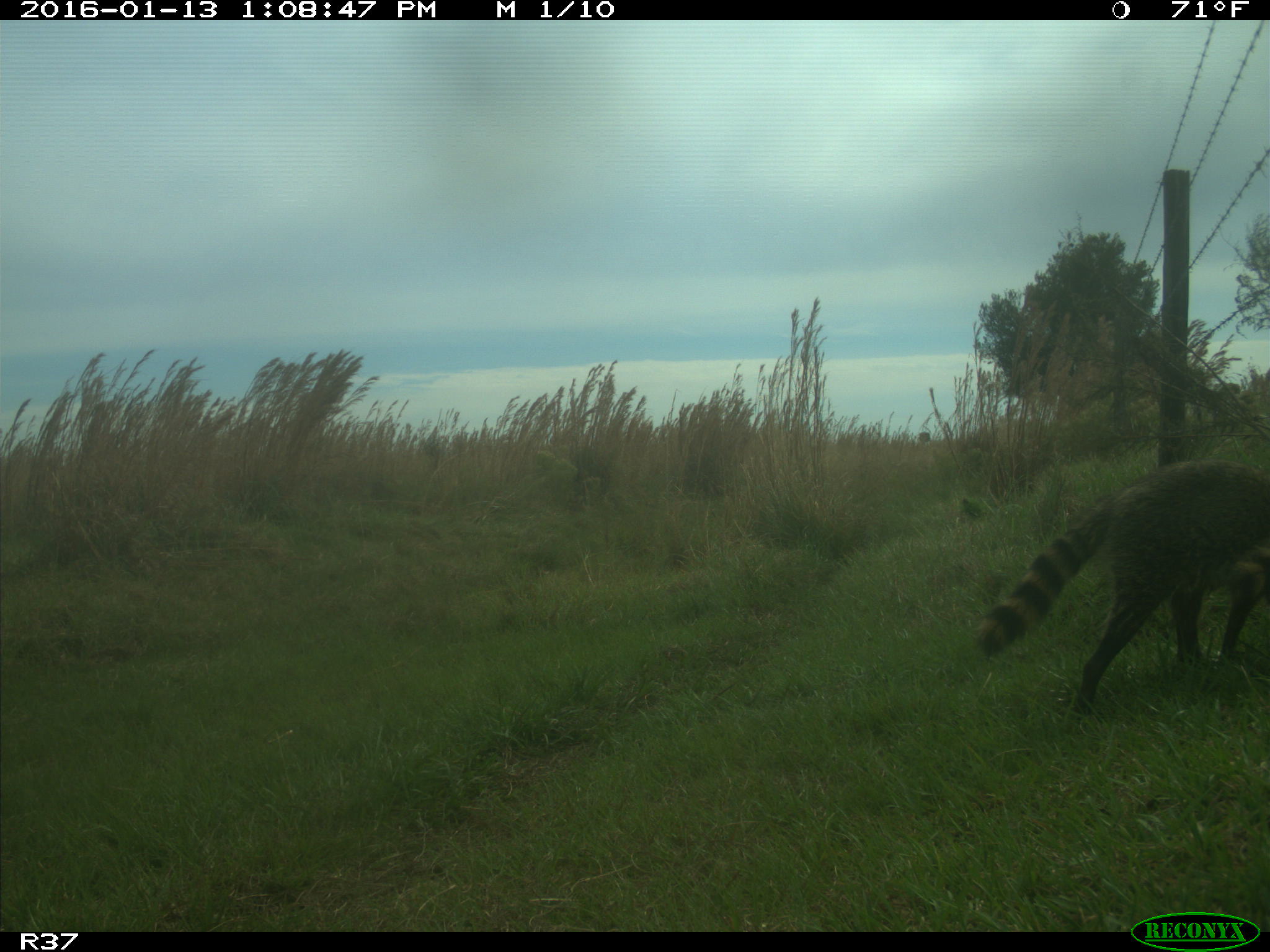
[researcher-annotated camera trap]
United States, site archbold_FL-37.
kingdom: Animalia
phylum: Chordata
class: Mammalia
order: Carnivora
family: Procyonidae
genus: Procyon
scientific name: Procyon lotor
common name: common raccoon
Procyon lotor (common raccoon).